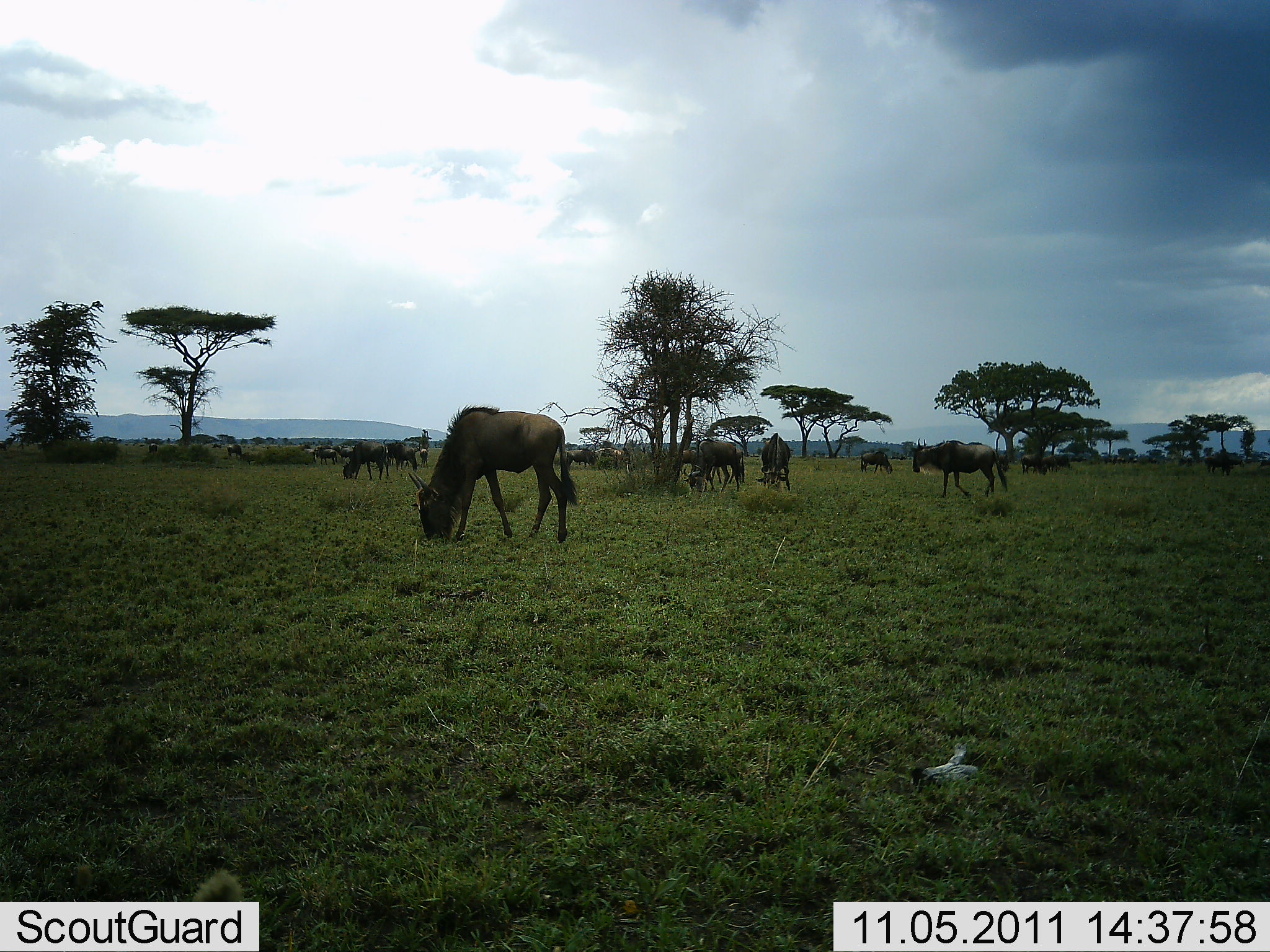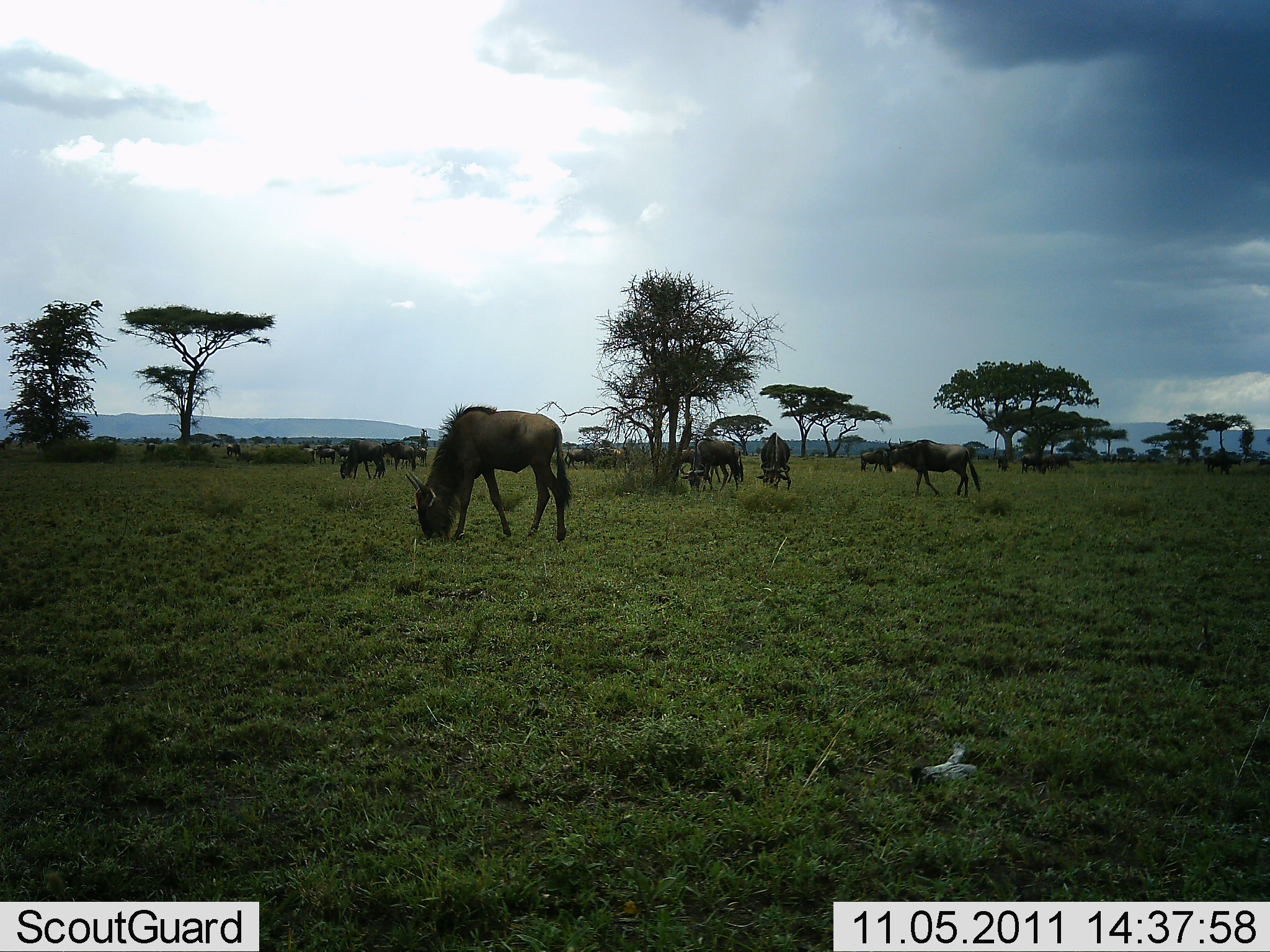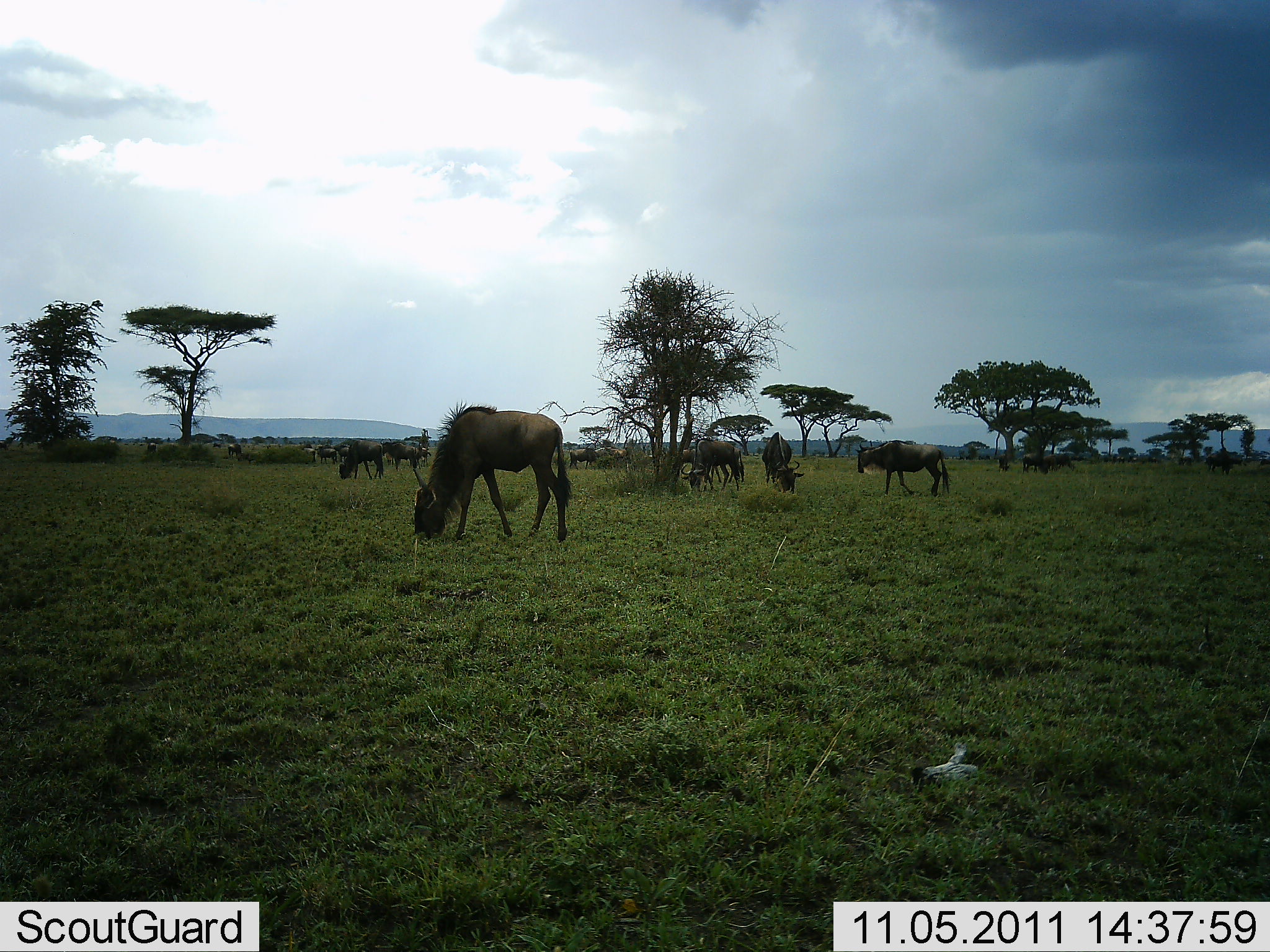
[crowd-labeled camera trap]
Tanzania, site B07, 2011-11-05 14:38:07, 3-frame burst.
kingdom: Animalia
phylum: Chordata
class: Mammalia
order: Artiodactyla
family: Bovidae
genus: Connochaetes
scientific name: Connochaetes taurinus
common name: blue wildebeest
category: wildebeest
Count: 11-50.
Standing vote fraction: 50%.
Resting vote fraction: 0%.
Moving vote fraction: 60%.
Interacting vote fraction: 0%.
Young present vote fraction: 0%.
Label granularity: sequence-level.